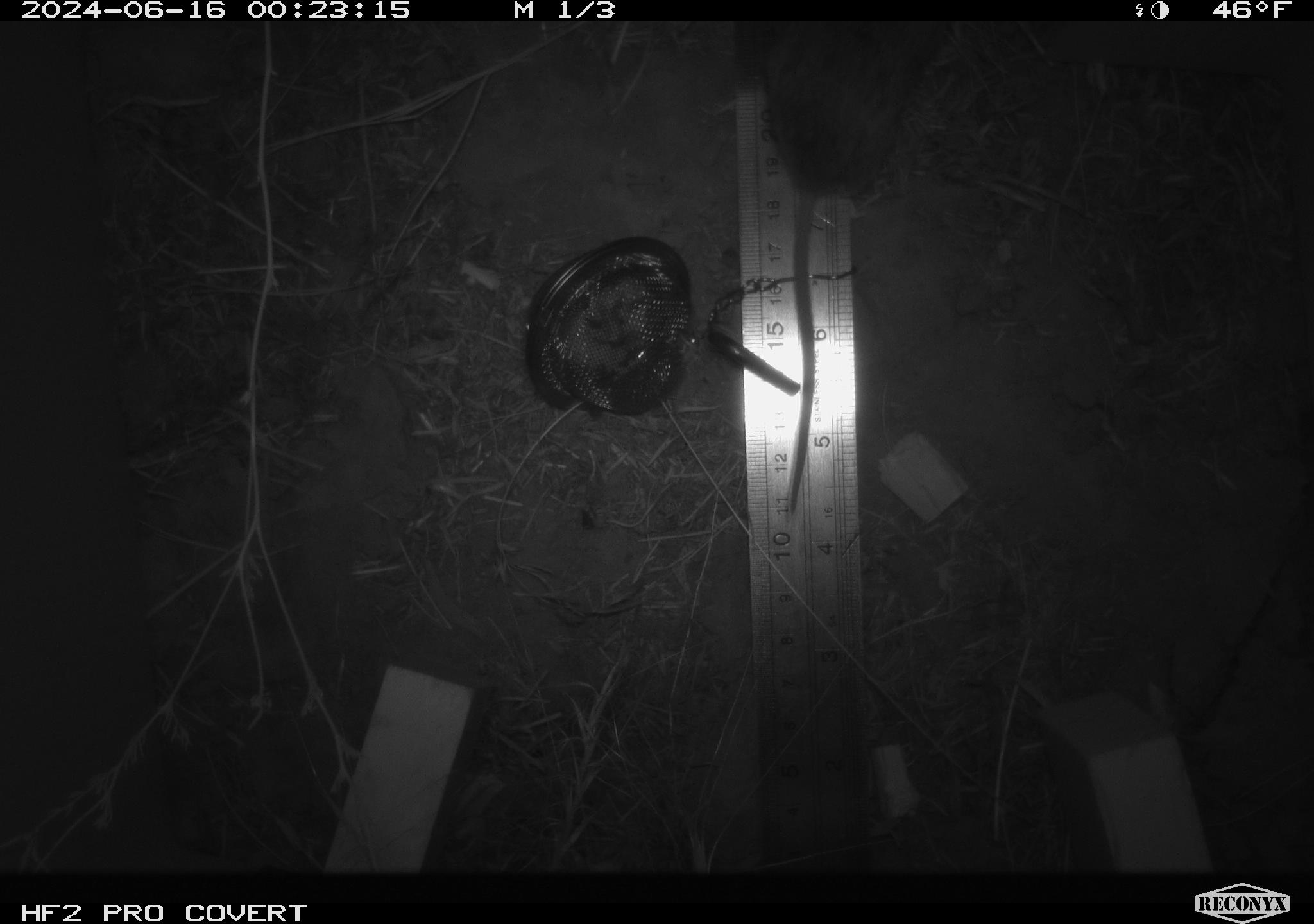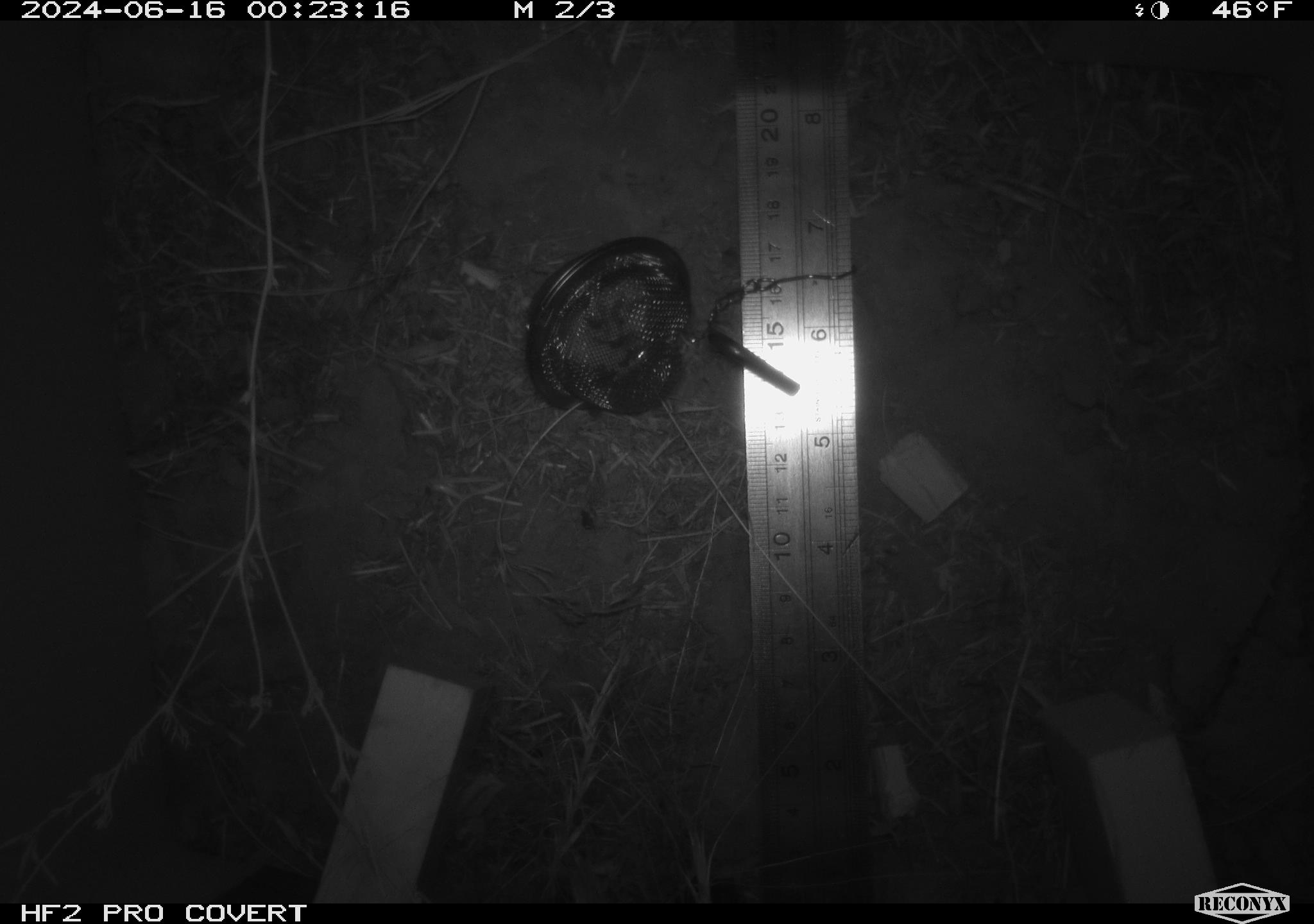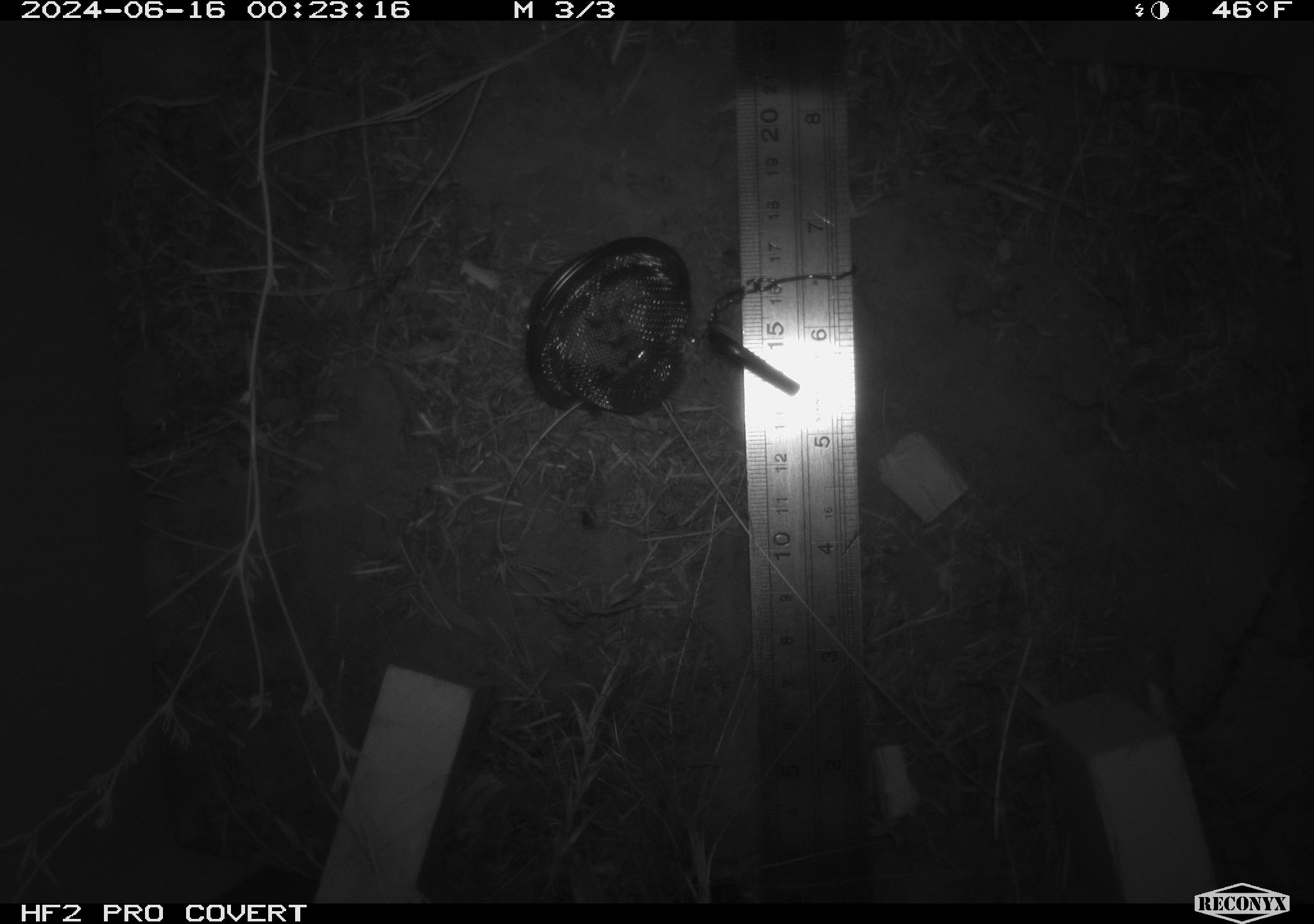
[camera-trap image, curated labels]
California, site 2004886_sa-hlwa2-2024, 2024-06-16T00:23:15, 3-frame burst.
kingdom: Animalia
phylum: Chordata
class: Mammalia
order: Rodentia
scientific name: Rodentia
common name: mouse species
Mouse species (Rodentia).